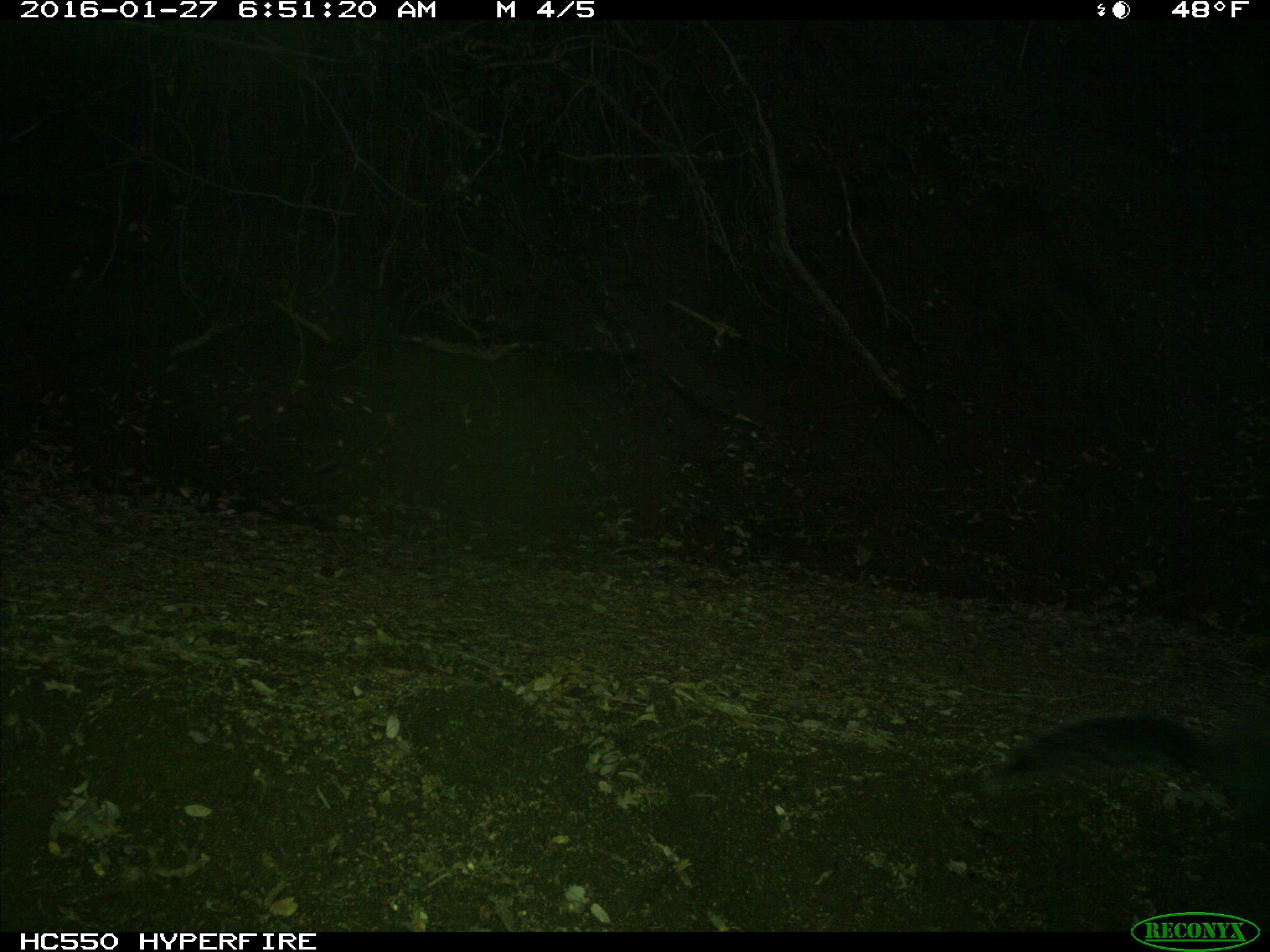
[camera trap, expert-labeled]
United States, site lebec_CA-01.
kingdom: Animalia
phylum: Chordata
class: Mammalia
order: Rodentia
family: Sciuridae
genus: Sciurus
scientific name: Sciurus carolinensis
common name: eastern gray squirrel